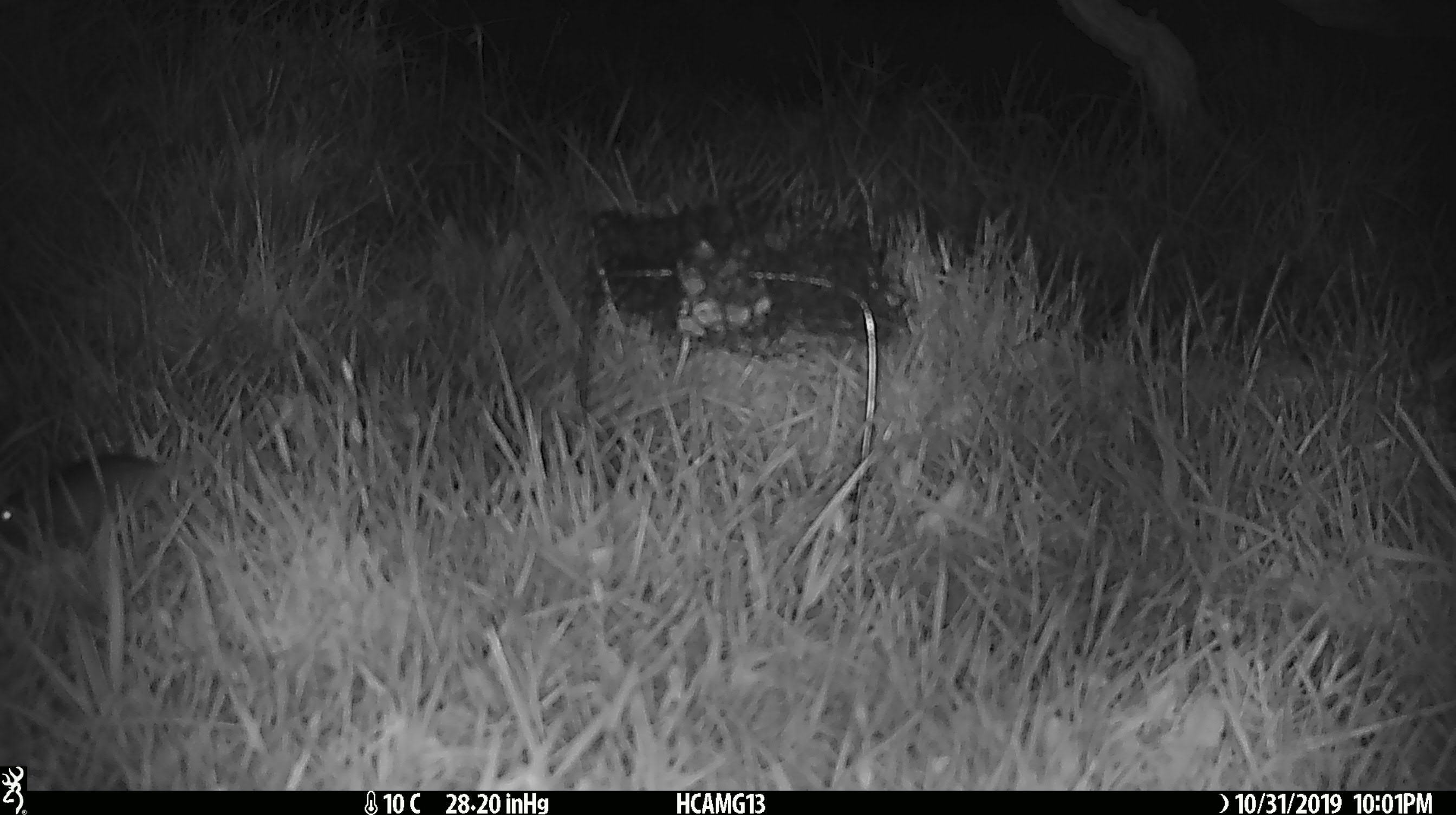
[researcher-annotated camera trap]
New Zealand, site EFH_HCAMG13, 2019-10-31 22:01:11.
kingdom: Animalia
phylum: Chordata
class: Mammalia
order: Rodentia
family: Muridae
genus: Mus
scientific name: Mus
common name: mouse